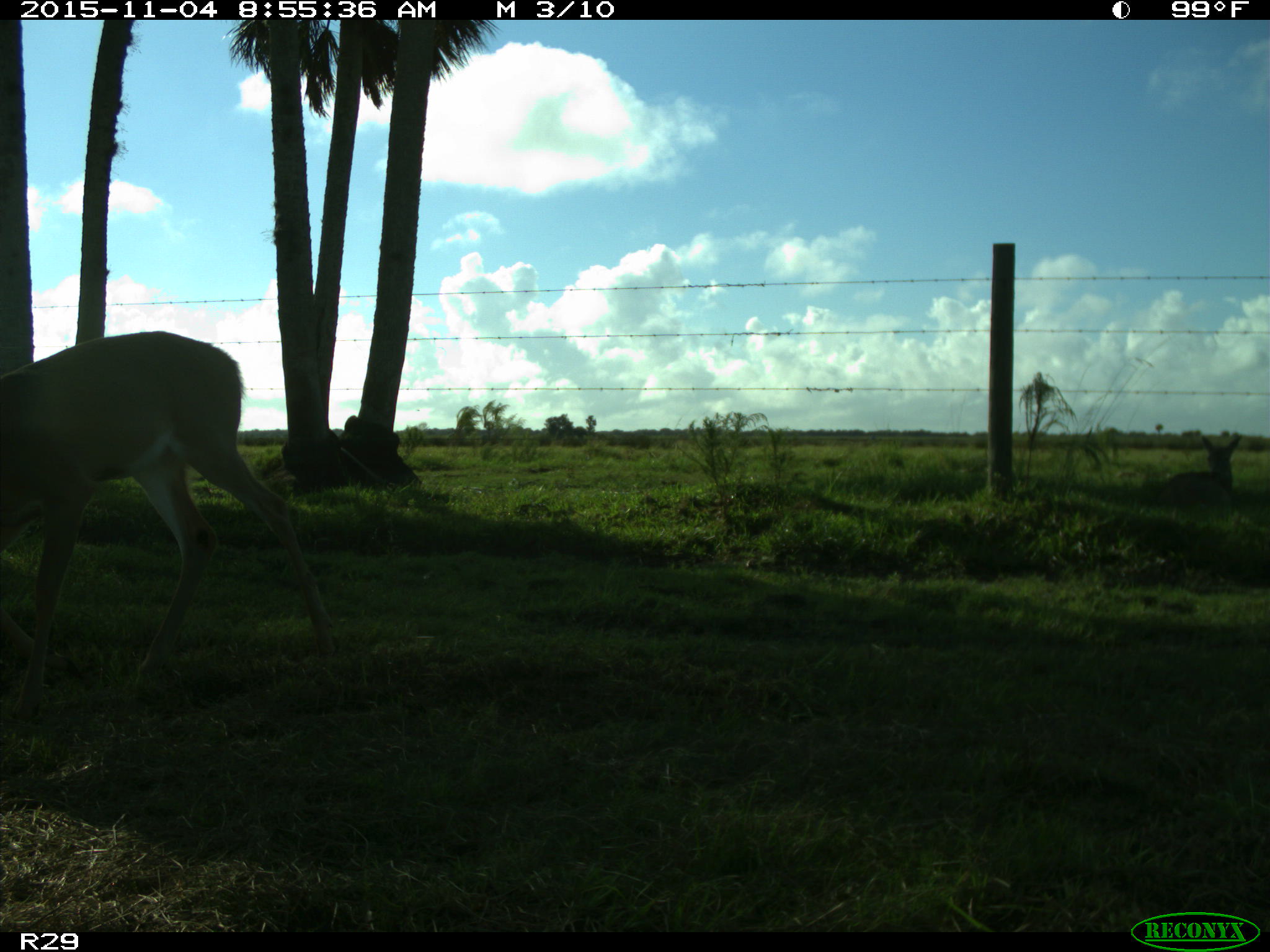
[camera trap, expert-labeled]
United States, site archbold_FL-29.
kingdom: Animalia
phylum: Chordata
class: Mammalia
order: Artiodactyla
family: Cervidae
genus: Odocoileus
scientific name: Odocoileus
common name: deer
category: unidentified deer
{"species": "unidentified deer (deer) (Odocoileus)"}